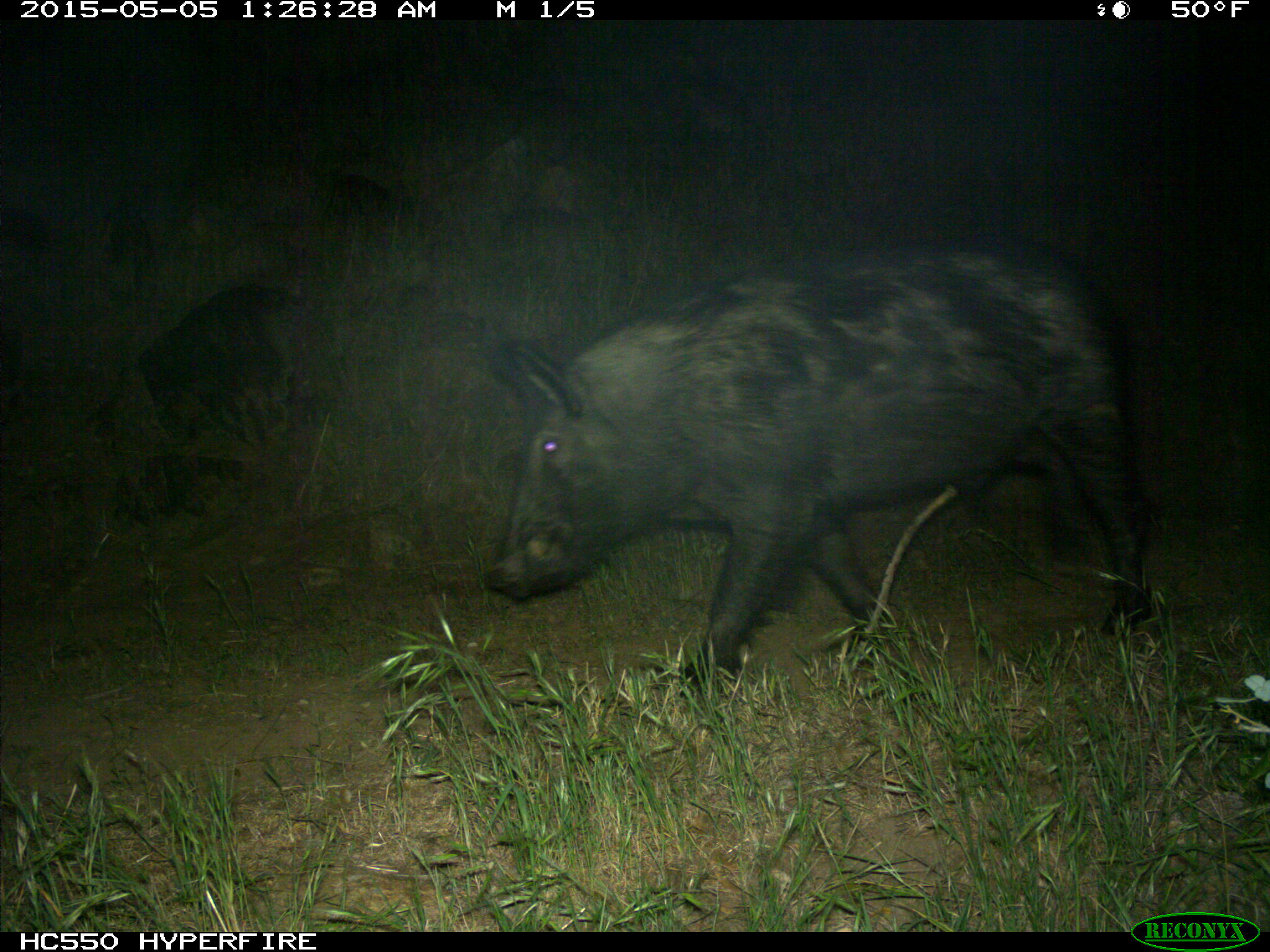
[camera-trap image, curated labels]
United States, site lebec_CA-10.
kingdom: Animalia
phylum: Chordata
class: Mammalia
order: Artiodactyla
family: Suidae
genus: Sus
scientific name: Sus scrofa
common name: wild boar